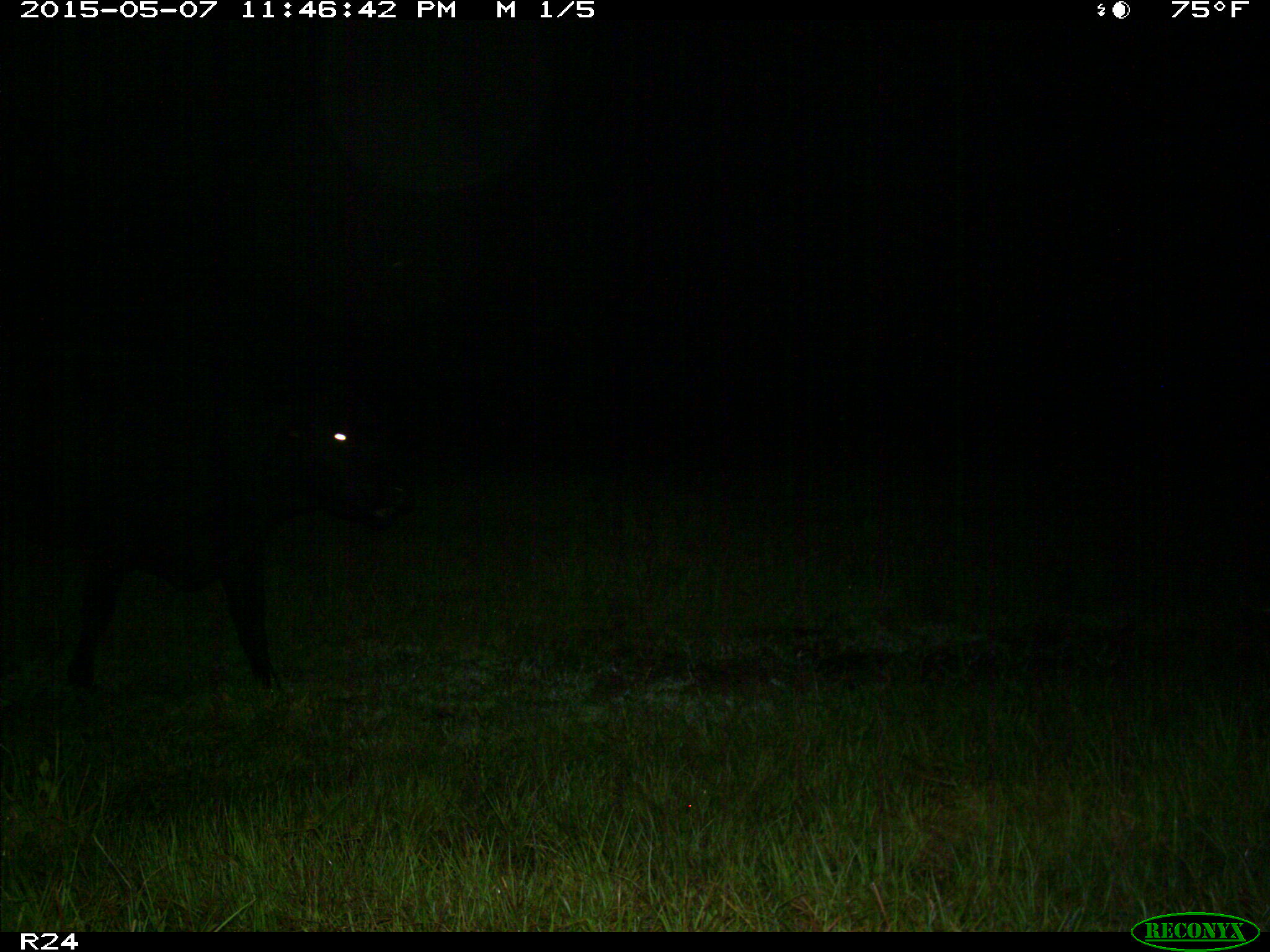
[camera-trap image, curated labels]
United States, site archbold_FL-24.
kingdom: Animalia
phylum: Chordata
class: Mammalia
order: Artiodactyla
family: Bovidae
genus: Bos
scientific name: Bos taurus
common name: domestic cow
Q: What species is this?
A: Bos taurus (domestic cow).